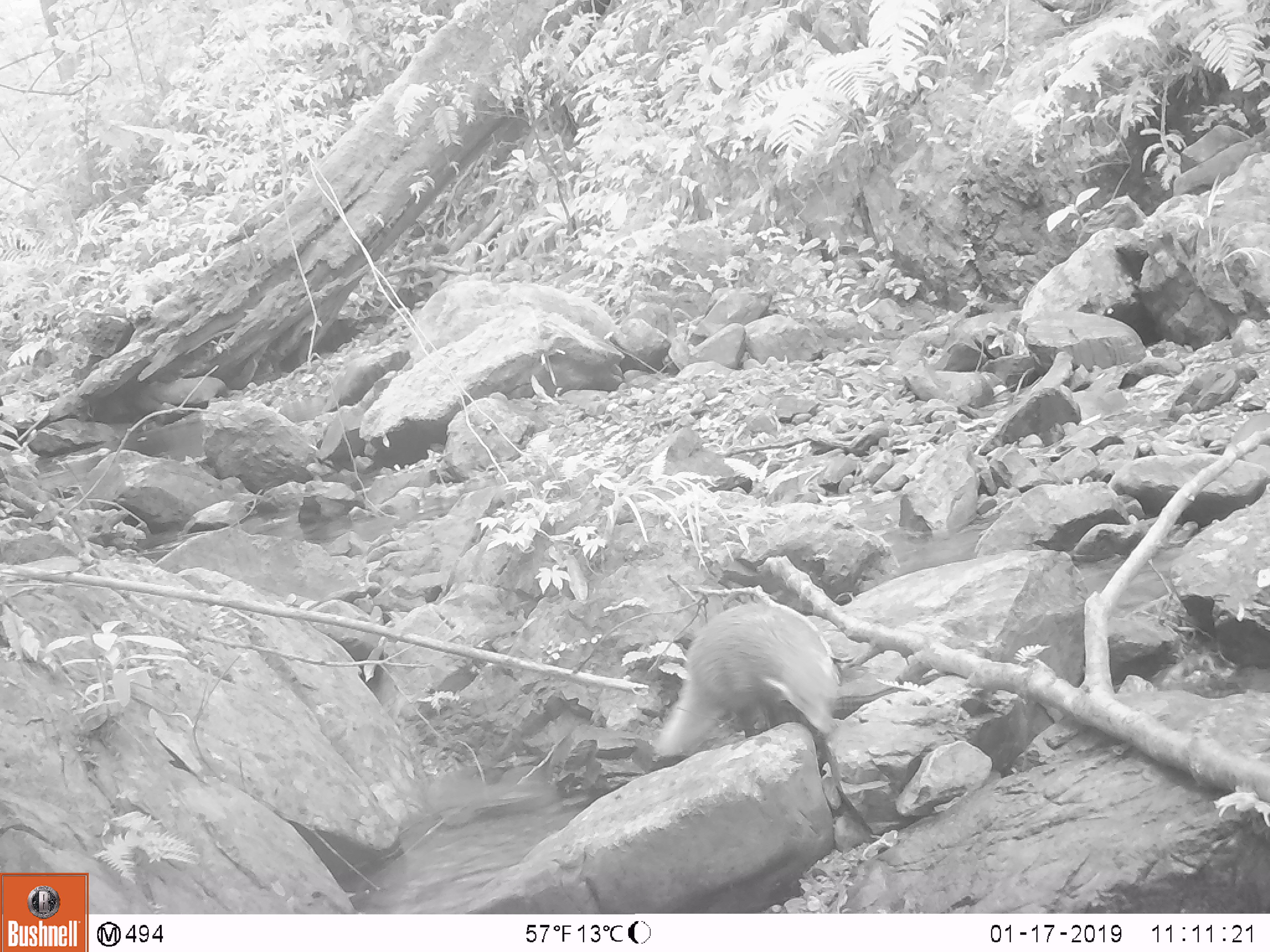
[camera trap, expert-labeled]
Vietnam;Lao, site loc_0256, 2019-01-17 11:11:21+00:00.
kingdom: Animalia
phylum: Chordata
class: Mammalia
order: Carnivora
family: Herpestidae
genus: Urva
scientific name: Urva urva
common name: crab-eating mongoose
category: crab eating mongoose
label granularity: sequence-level